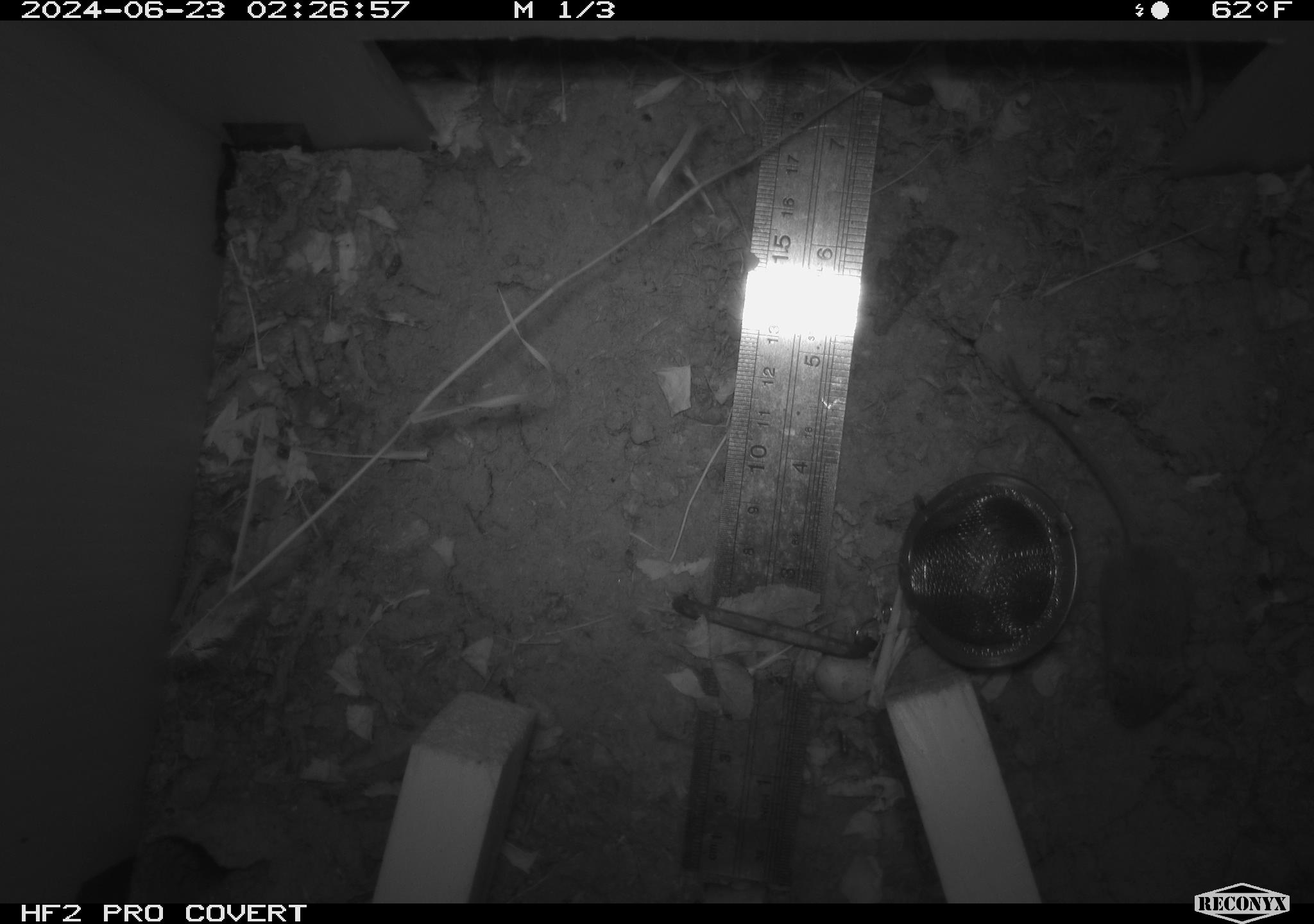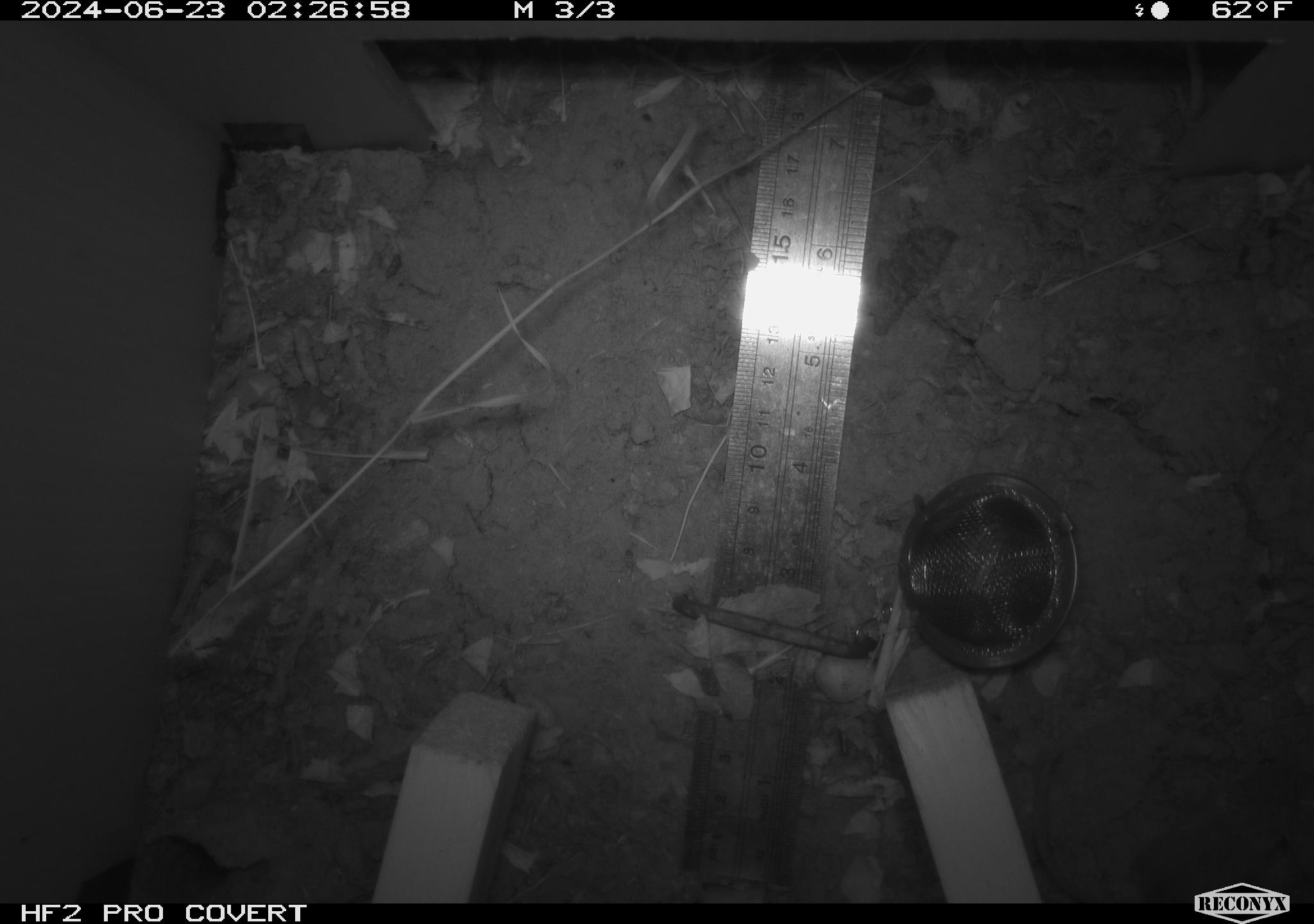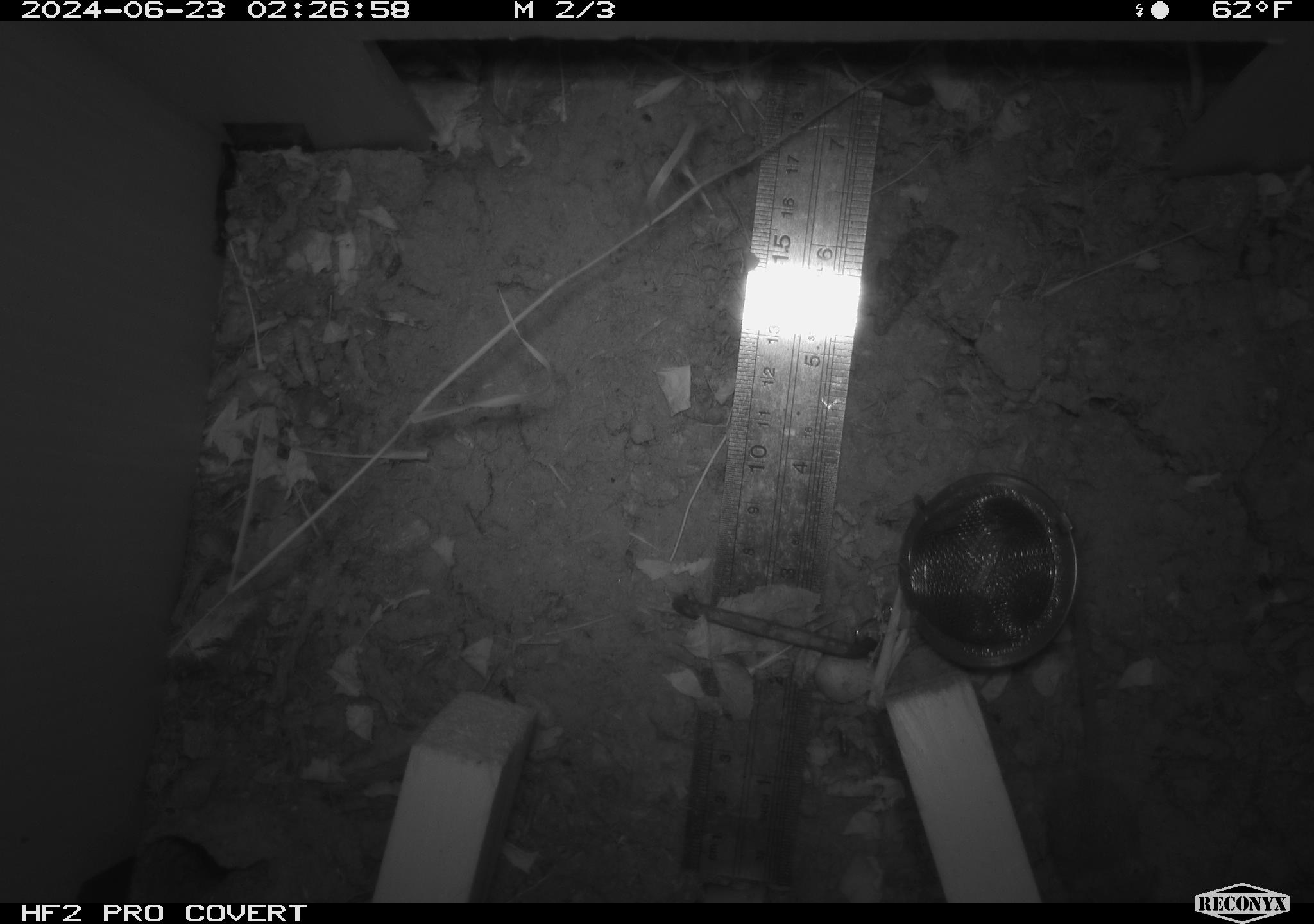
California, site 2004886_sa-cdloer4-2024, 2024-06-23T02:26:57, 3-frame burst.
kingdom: Animalia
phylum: Chordata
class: Mammalia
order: Rodentia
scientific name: Rodentia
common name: rodent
Rodent (Rodentia).